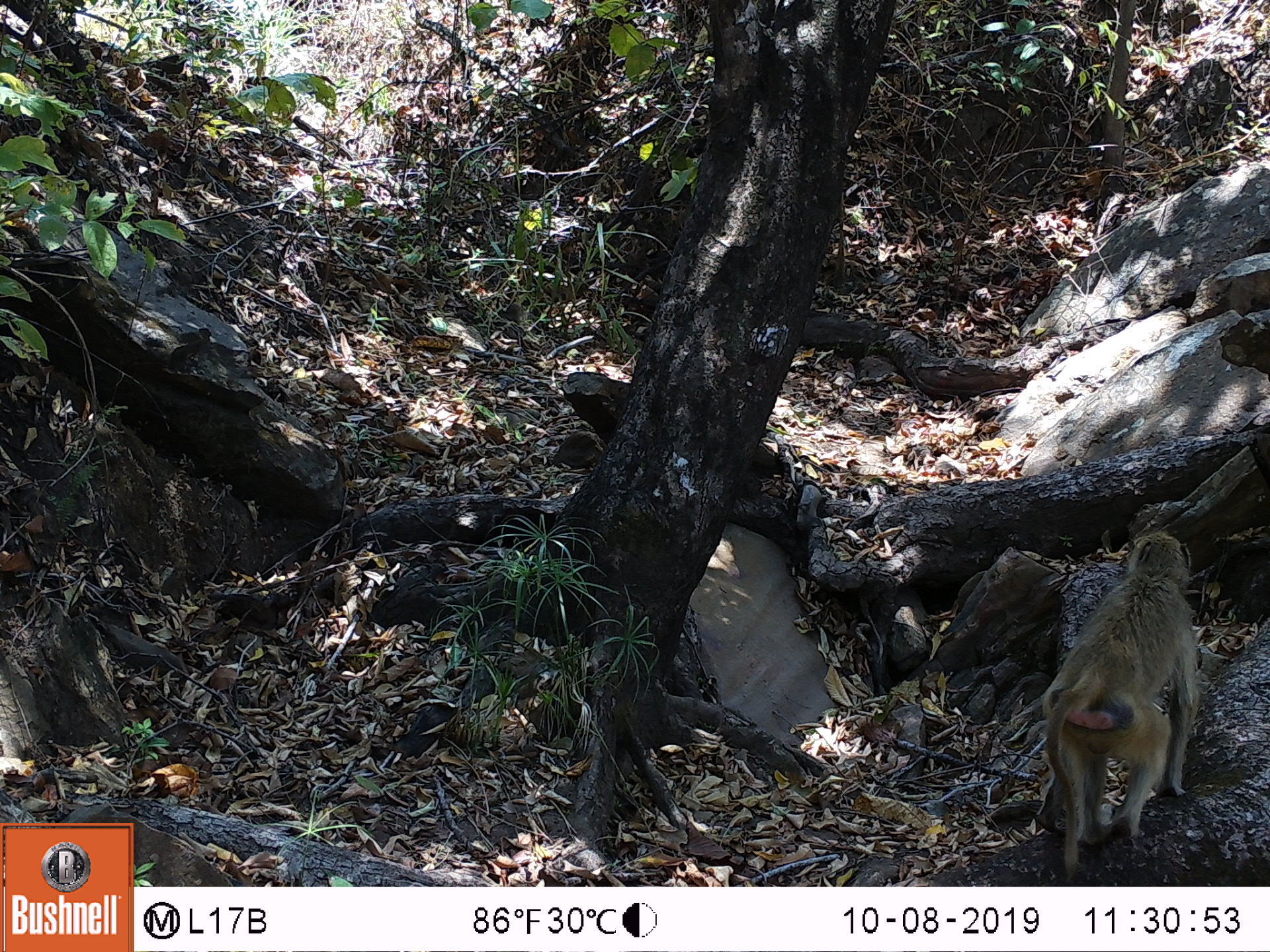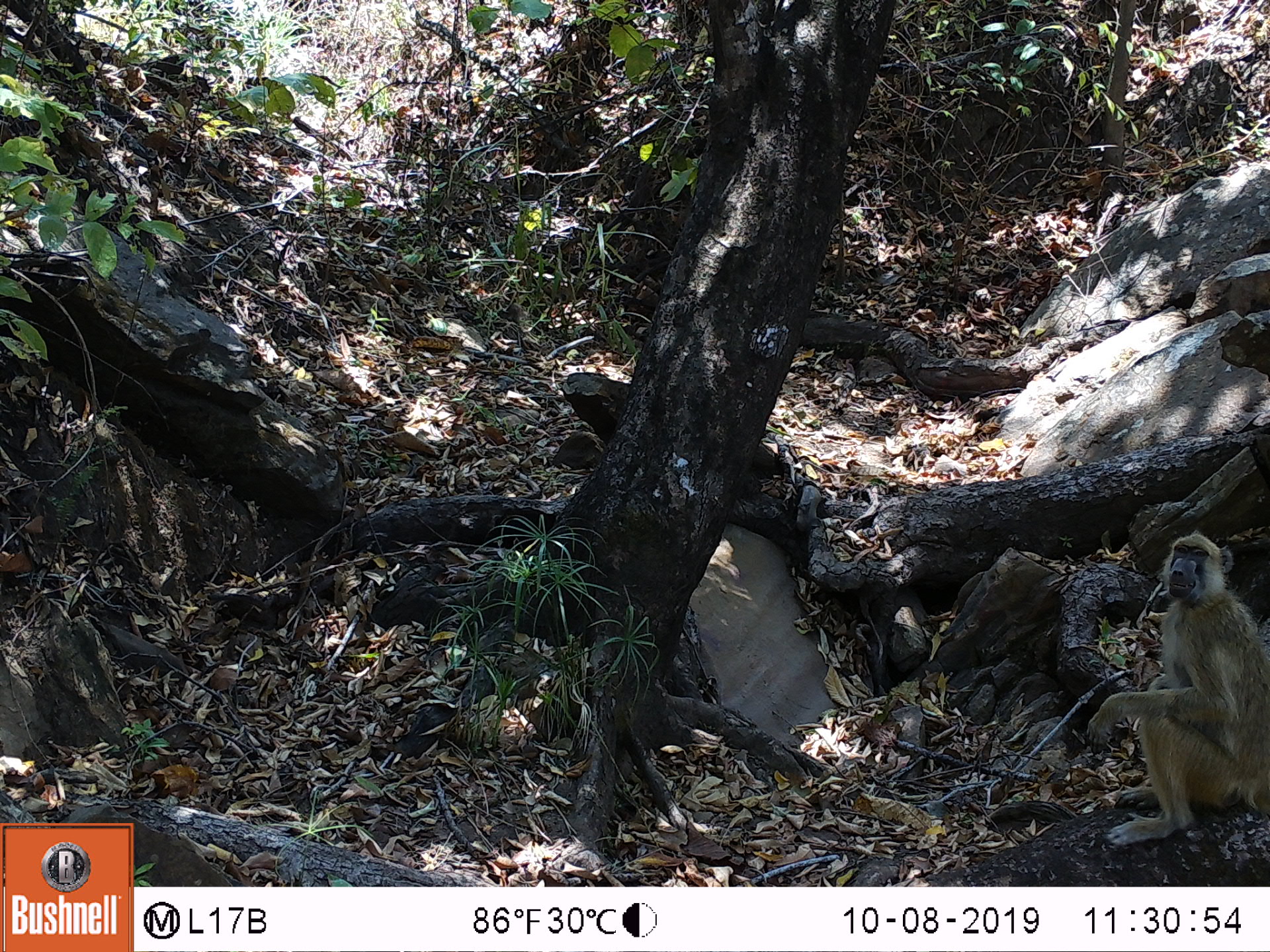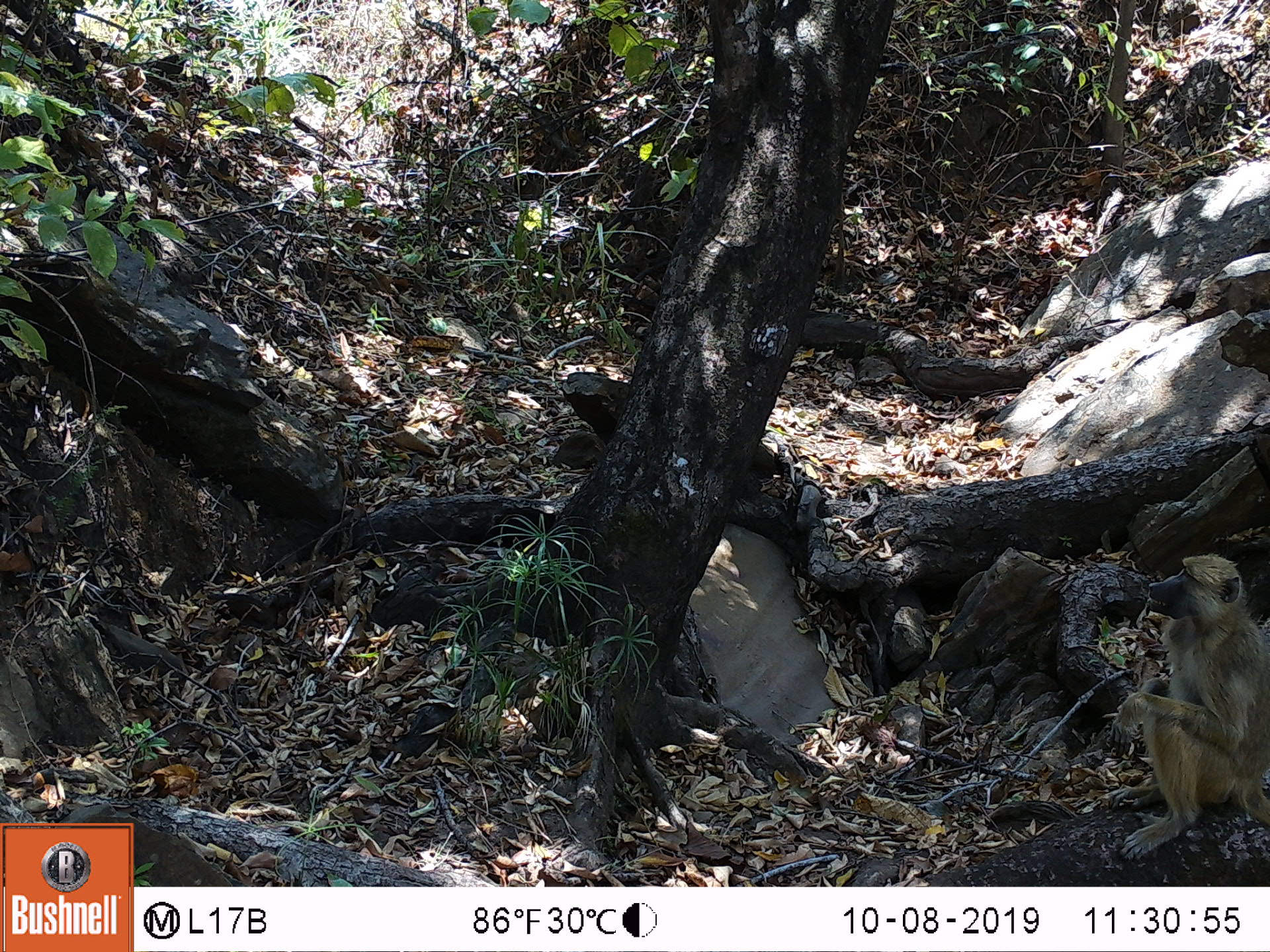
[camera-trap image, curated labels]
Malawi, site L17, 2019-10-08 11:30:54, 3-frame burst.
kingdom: Animalia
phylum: Chordata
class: Mammalia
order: Primates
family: Cercopithecidae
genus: Papio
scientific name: Papio cynocephalus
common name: yellow baboon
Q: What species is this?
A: Yellow baboon (Papio cynocephalus).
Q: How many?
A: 1.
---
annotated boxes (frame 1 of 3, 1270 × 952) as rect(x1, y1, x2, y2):
yellow baboon: rect(1040, 528, 1202, 861)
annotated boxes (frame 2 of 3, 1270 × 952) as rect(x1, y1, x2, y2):
yellow baboon: rect(1077, 523, 1263, 855)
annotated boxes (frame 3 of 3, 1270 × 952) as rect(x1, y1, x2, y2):
yellow baboon: rect(1115, 543, 1268, 877)